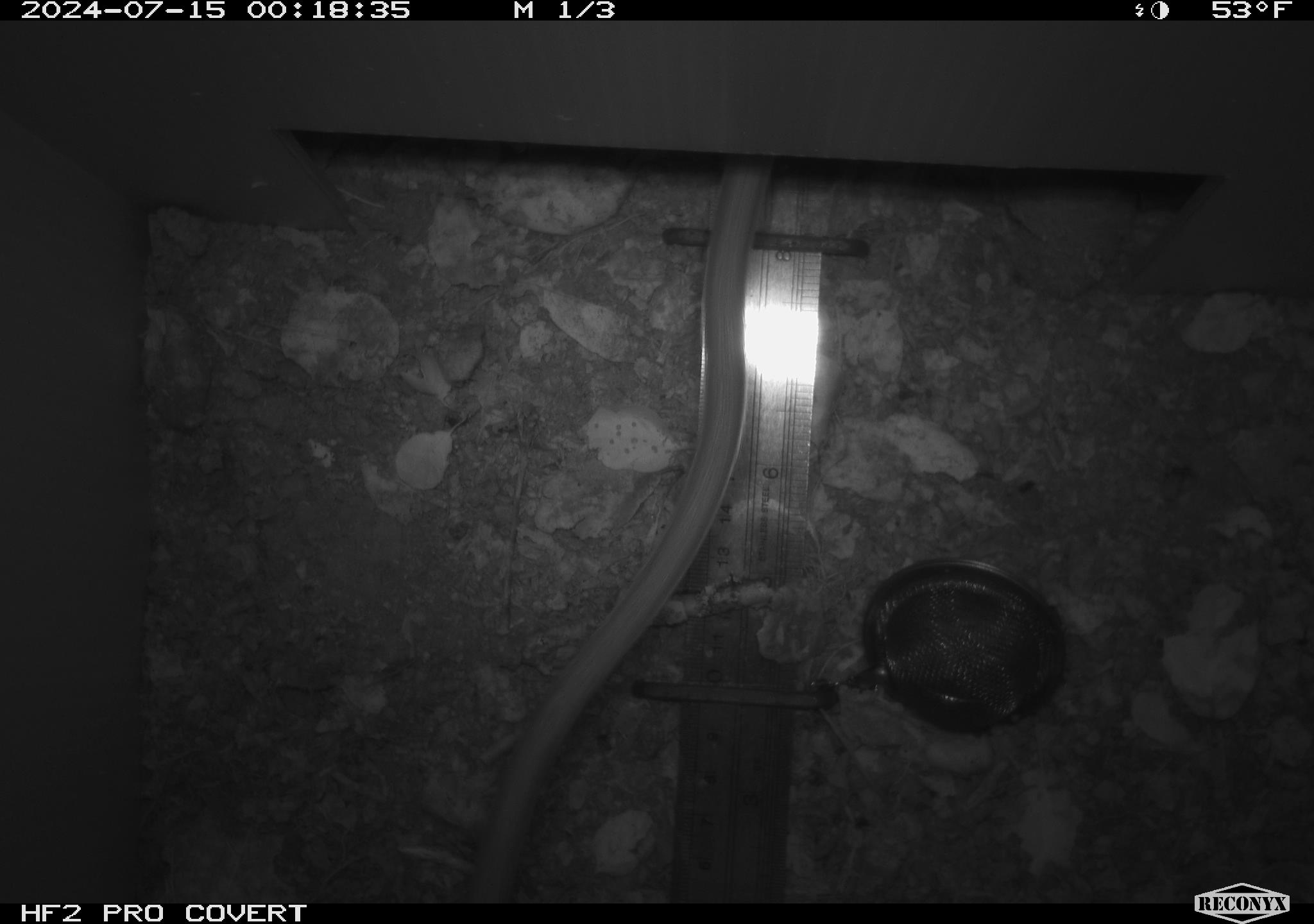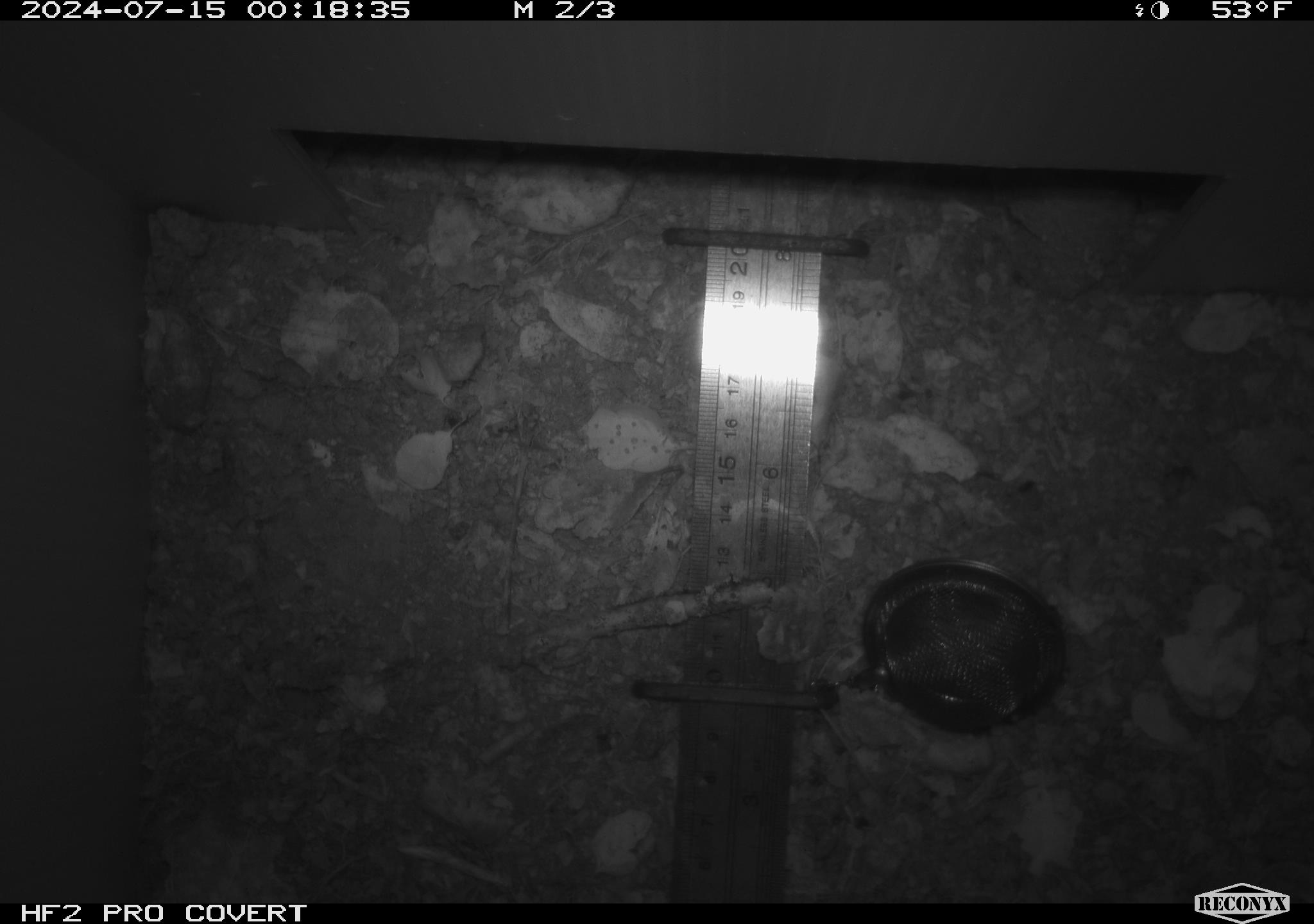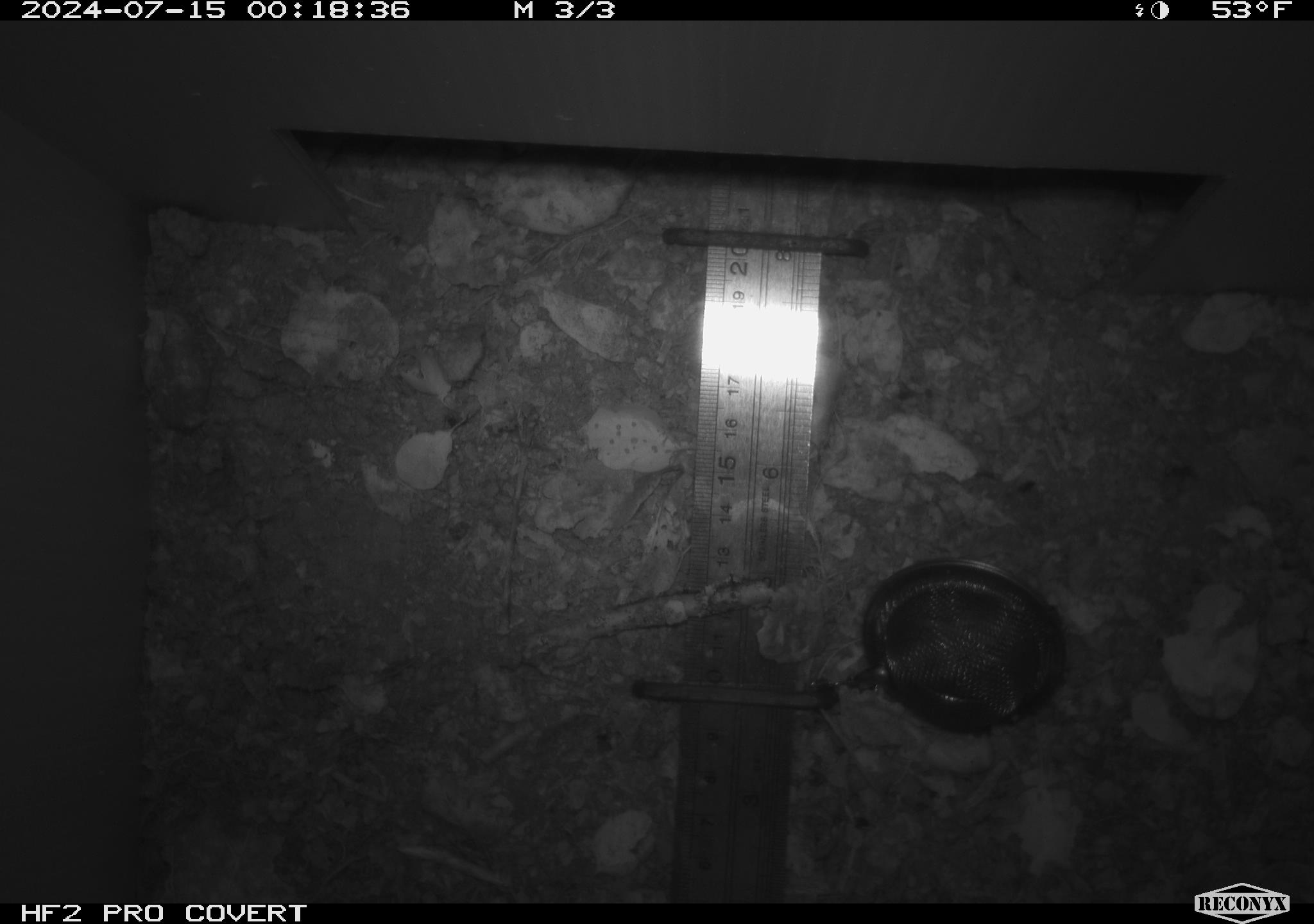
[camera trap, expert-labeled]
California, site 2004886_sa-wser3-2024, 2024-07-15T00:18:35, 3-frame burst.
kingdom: Animalia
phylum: Chordata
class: Mammalia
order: Rodentia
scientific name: Rodentia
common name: woodrat or rat or mouse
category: woodrat or rat or mouse species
Woodrat or rat or mouse species (woodrat or rat or mouse) (Rodentia).